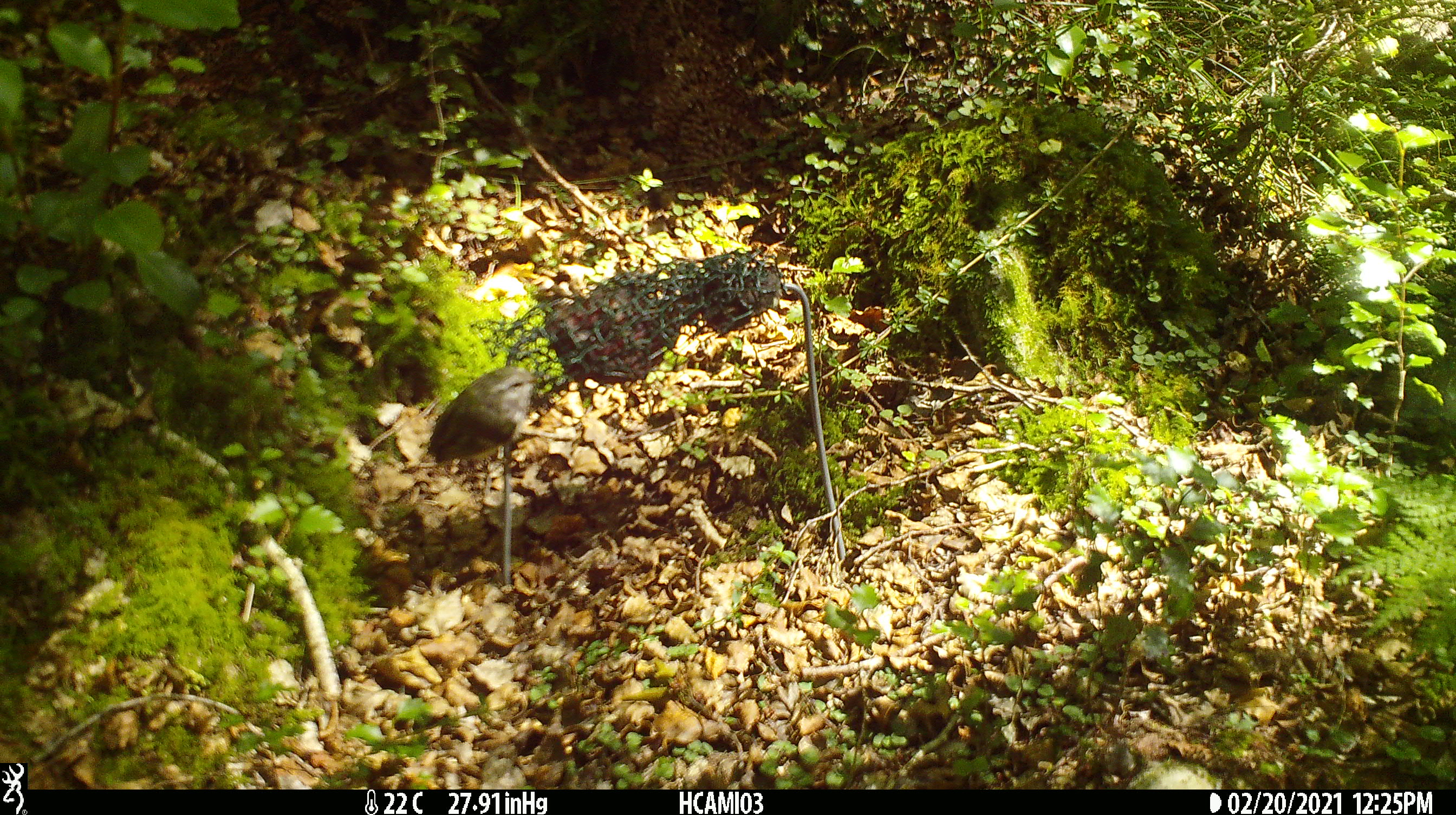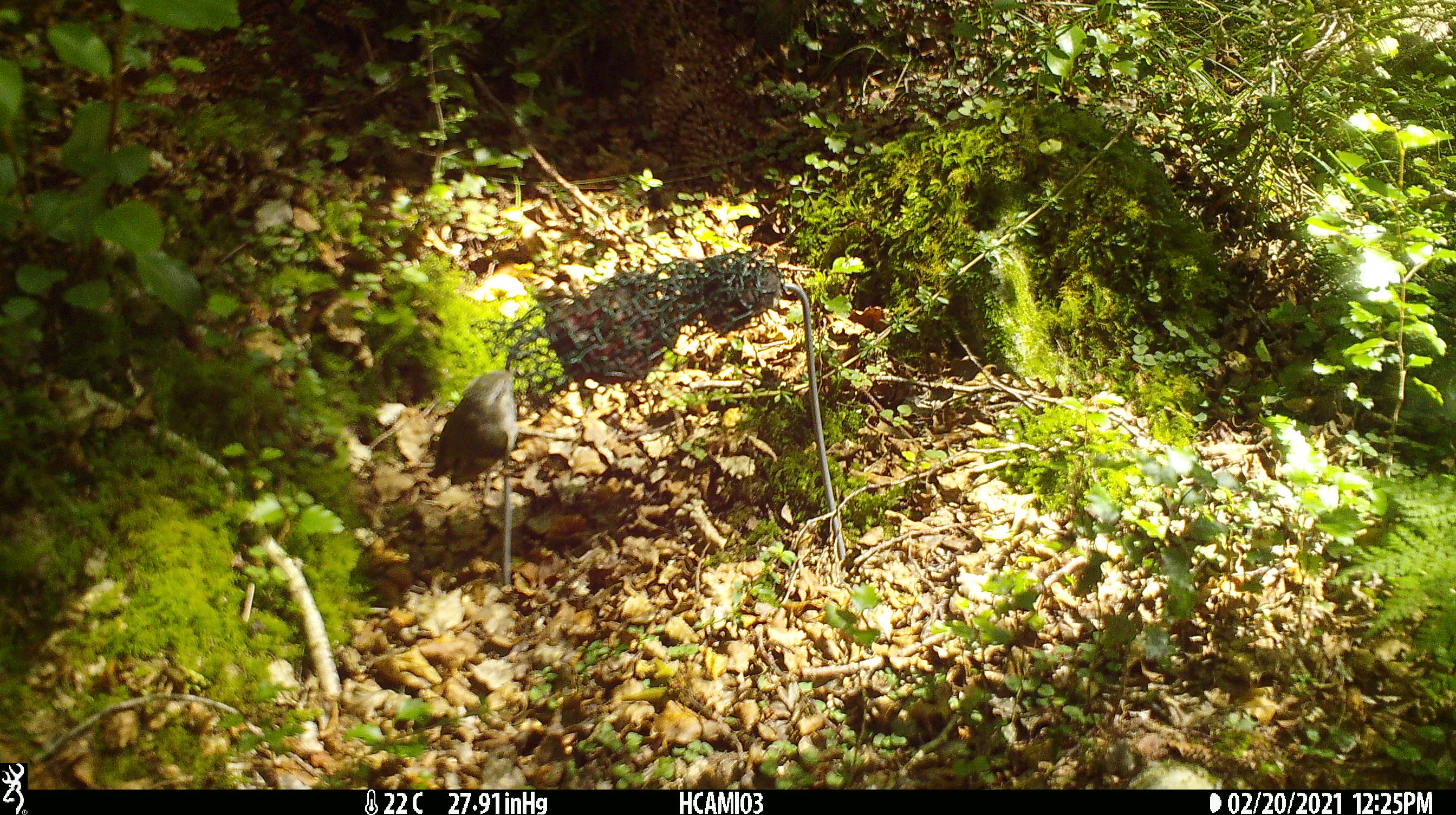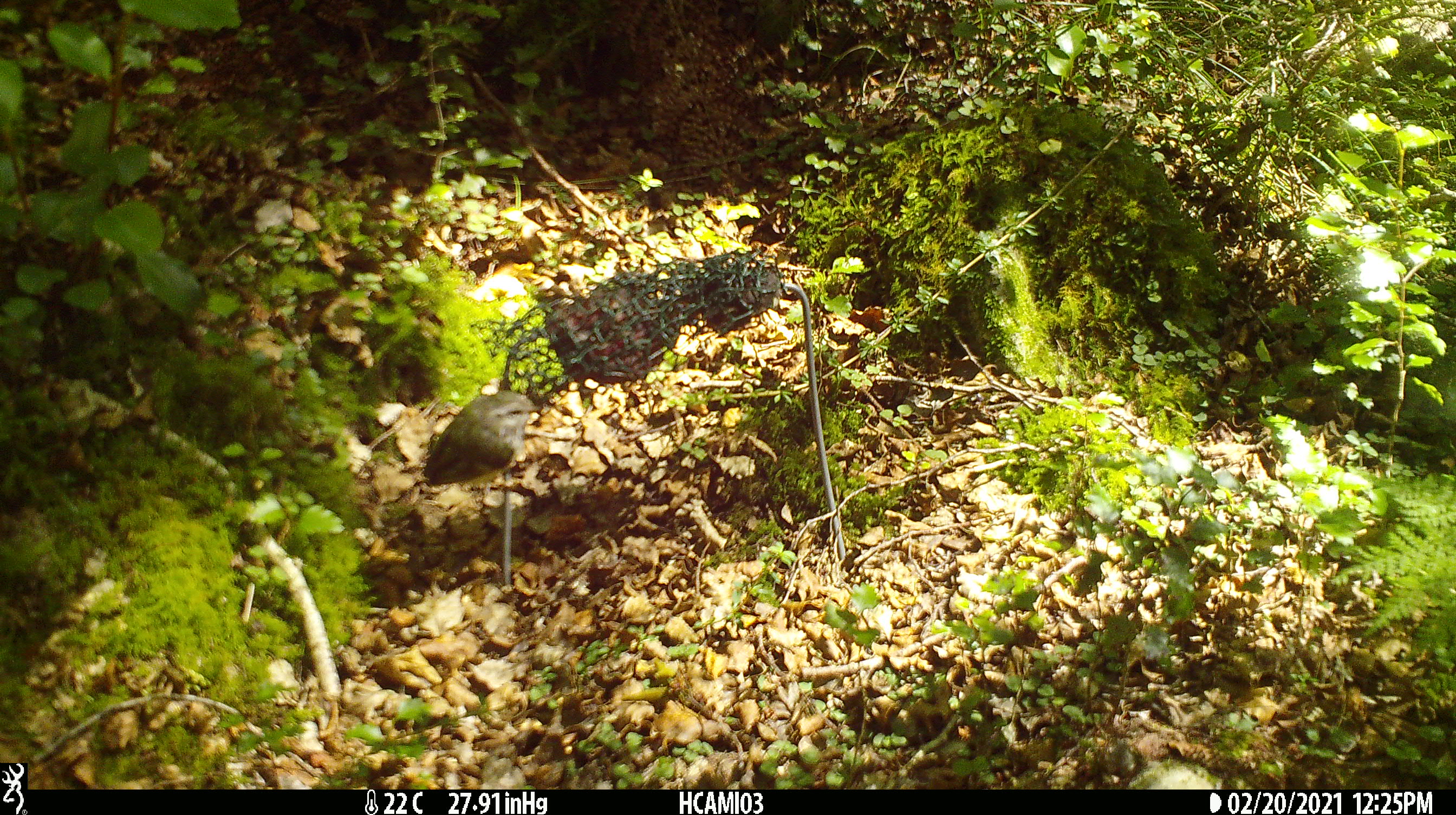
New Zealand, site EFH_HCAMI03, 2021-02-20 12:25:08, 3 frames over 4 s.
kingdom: Animalia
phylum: Chordata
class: Aves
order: Passeriformes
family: Acanthisittidae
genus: Acanthisitta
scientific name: Acanthisitta chloris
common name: rifleman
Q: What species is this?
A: Rifleman (Acanthisitta chloris).